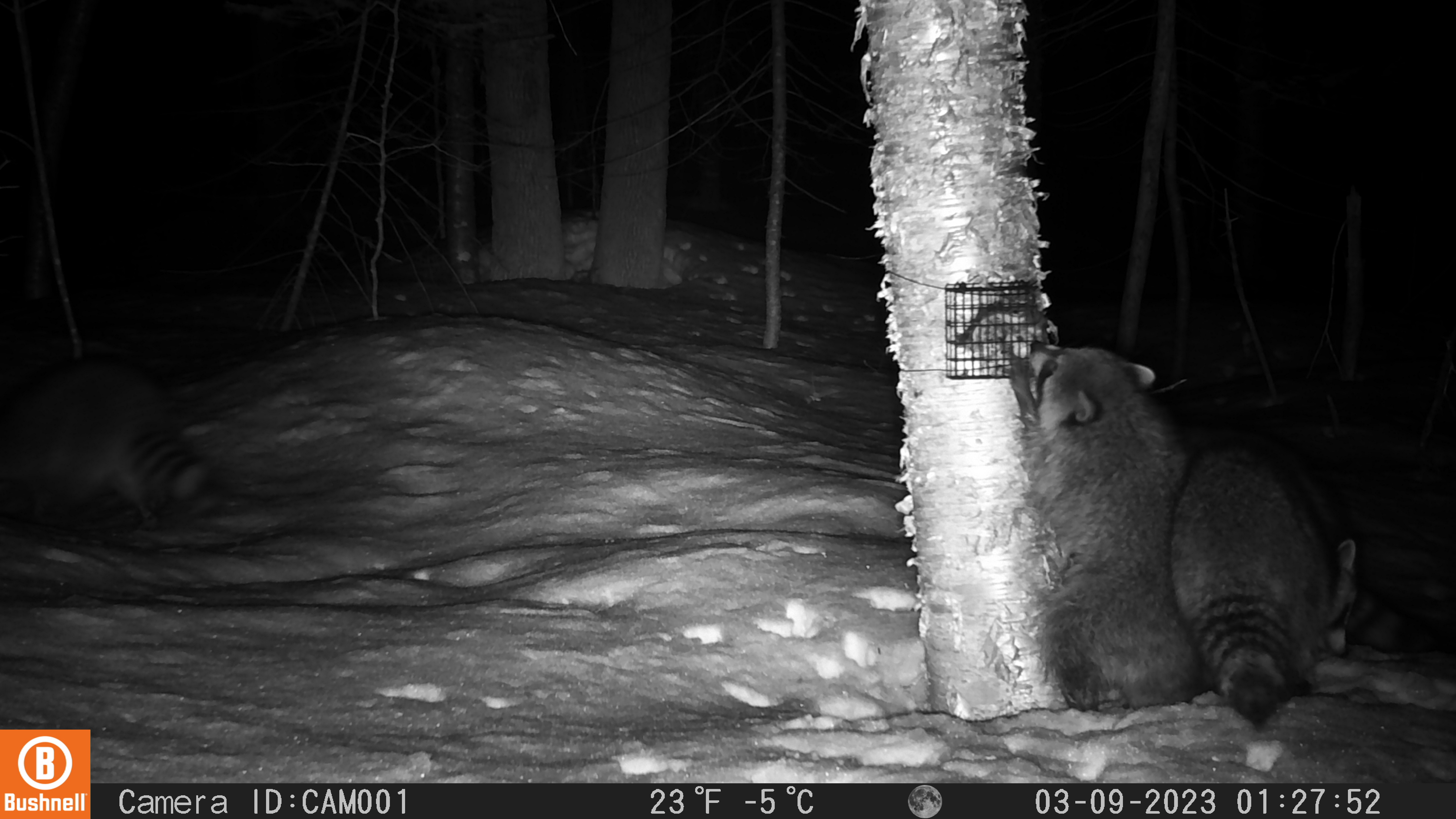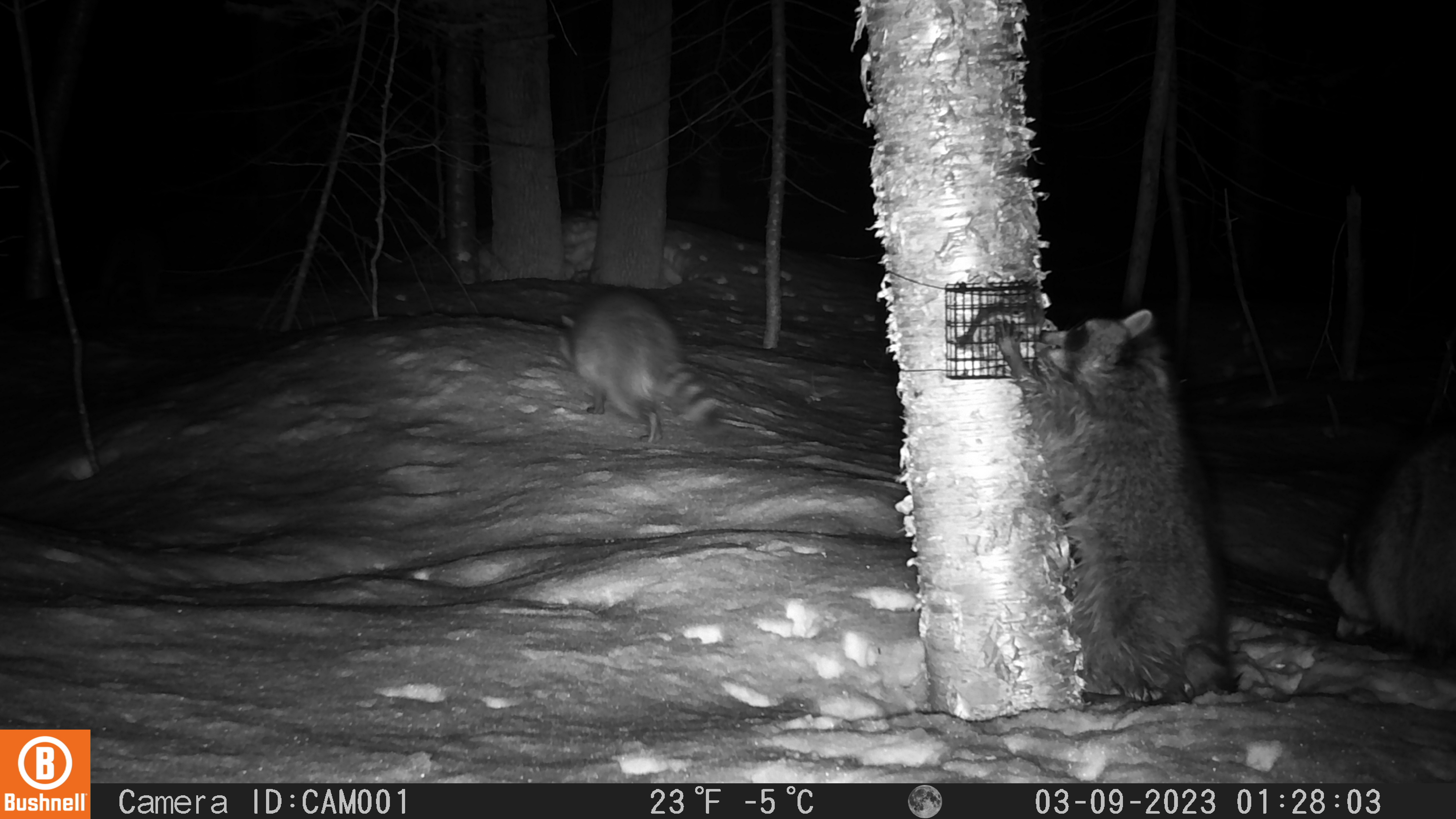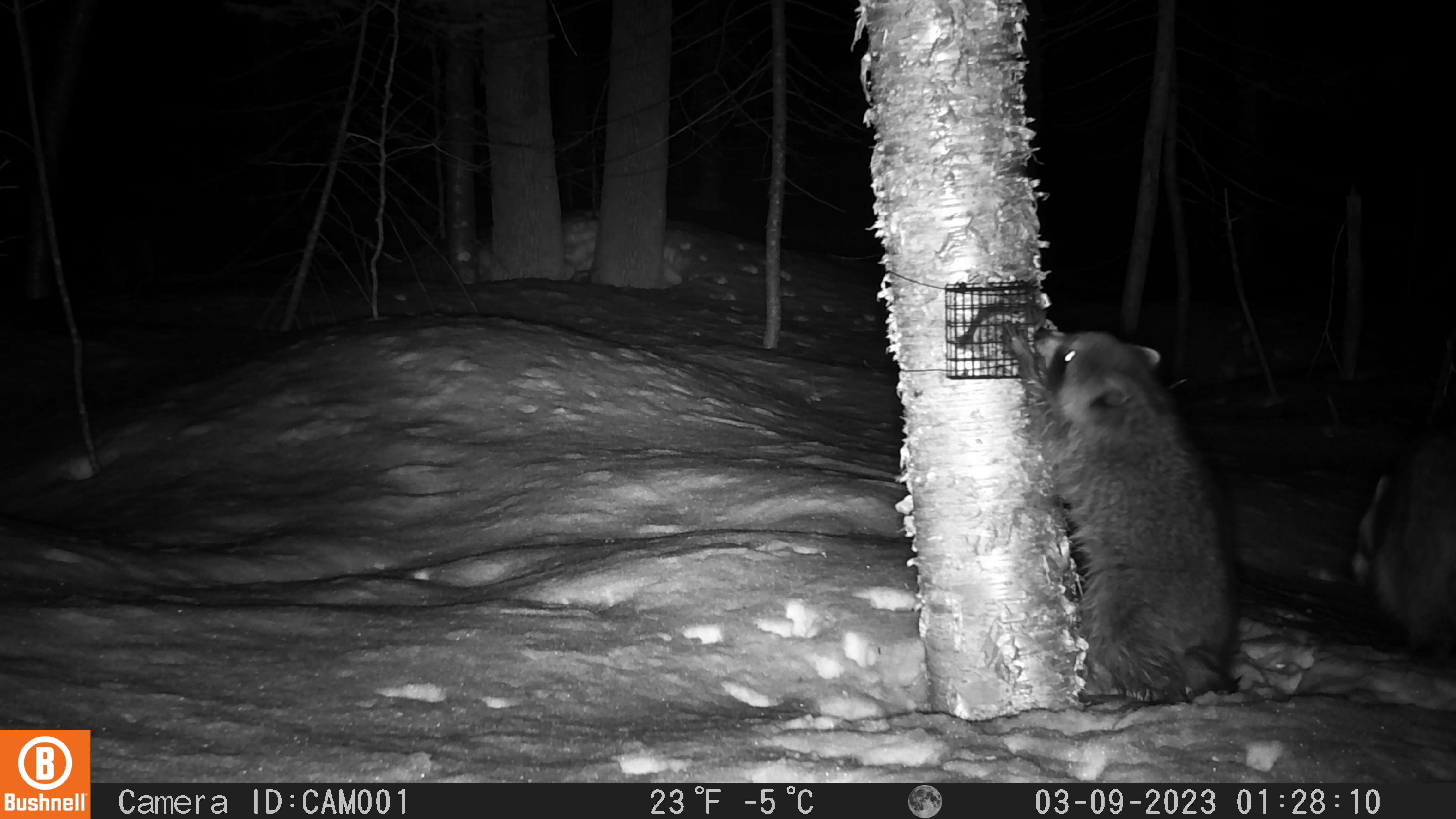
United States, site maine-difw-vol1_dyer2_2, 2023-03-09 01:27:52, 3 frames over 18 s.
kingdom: Animalia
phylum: Chordata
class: Mammalia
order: Carnivora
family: Procyonidae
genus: Procyon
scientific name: Procyon lotor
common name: raccoon